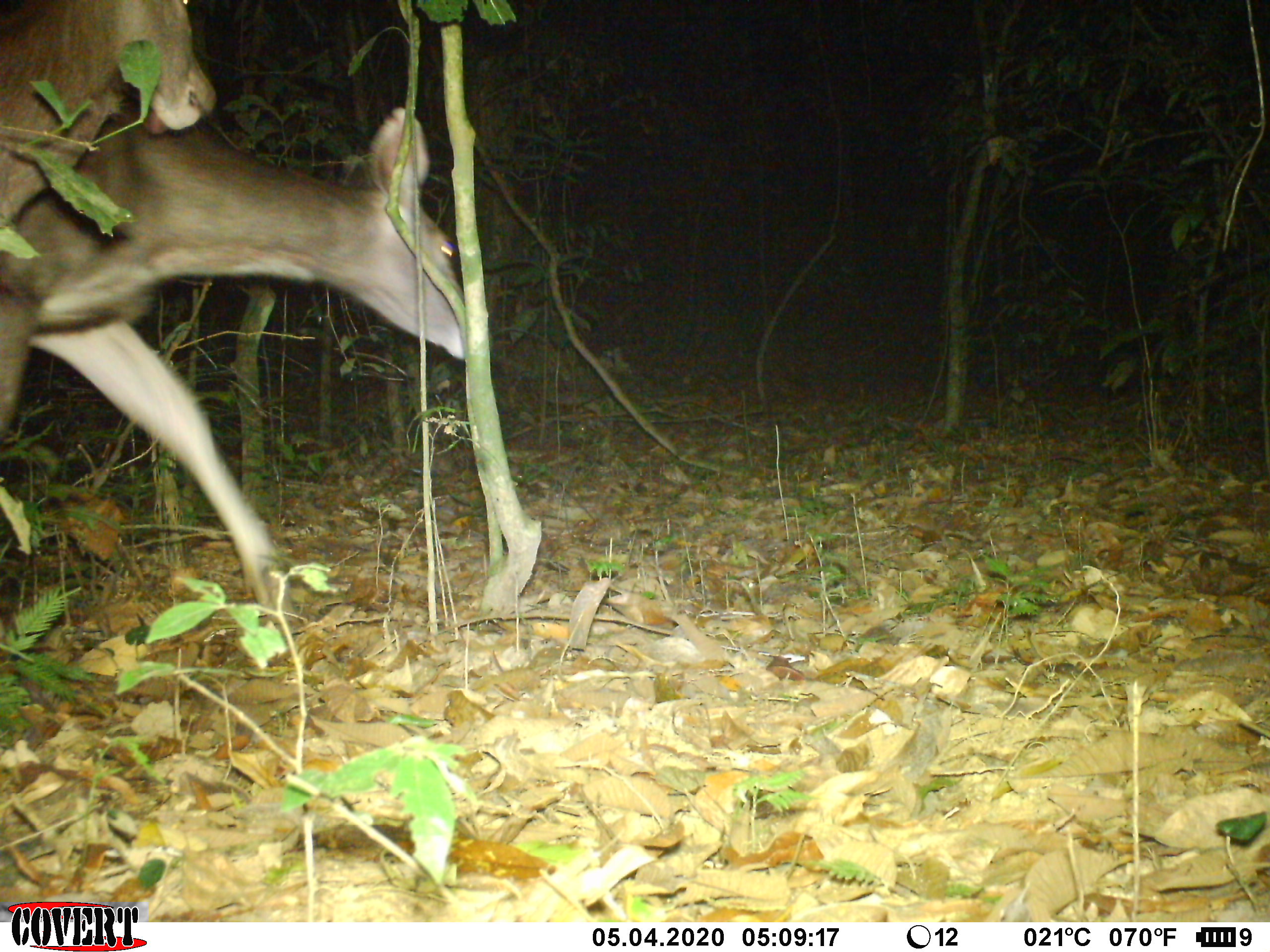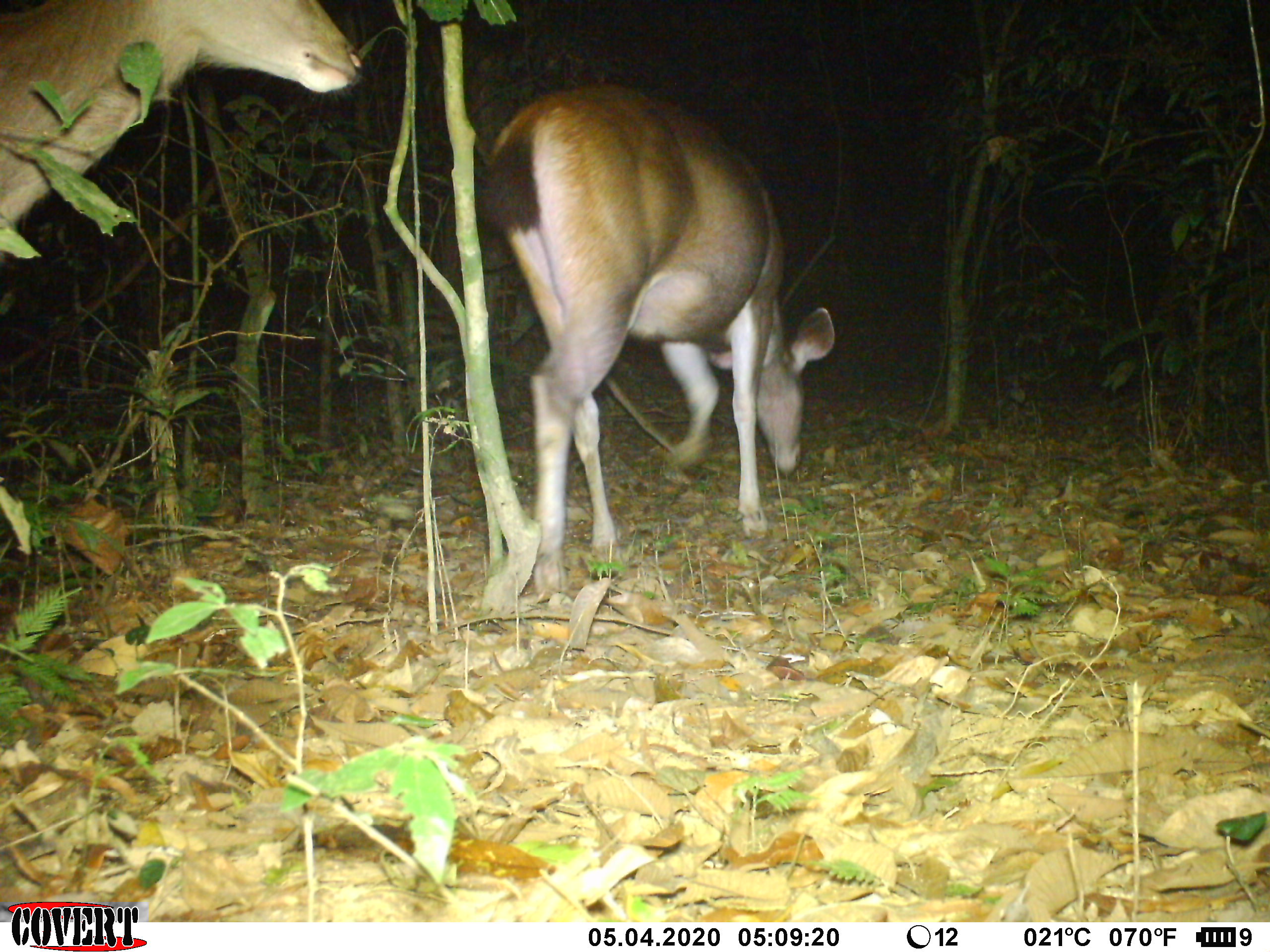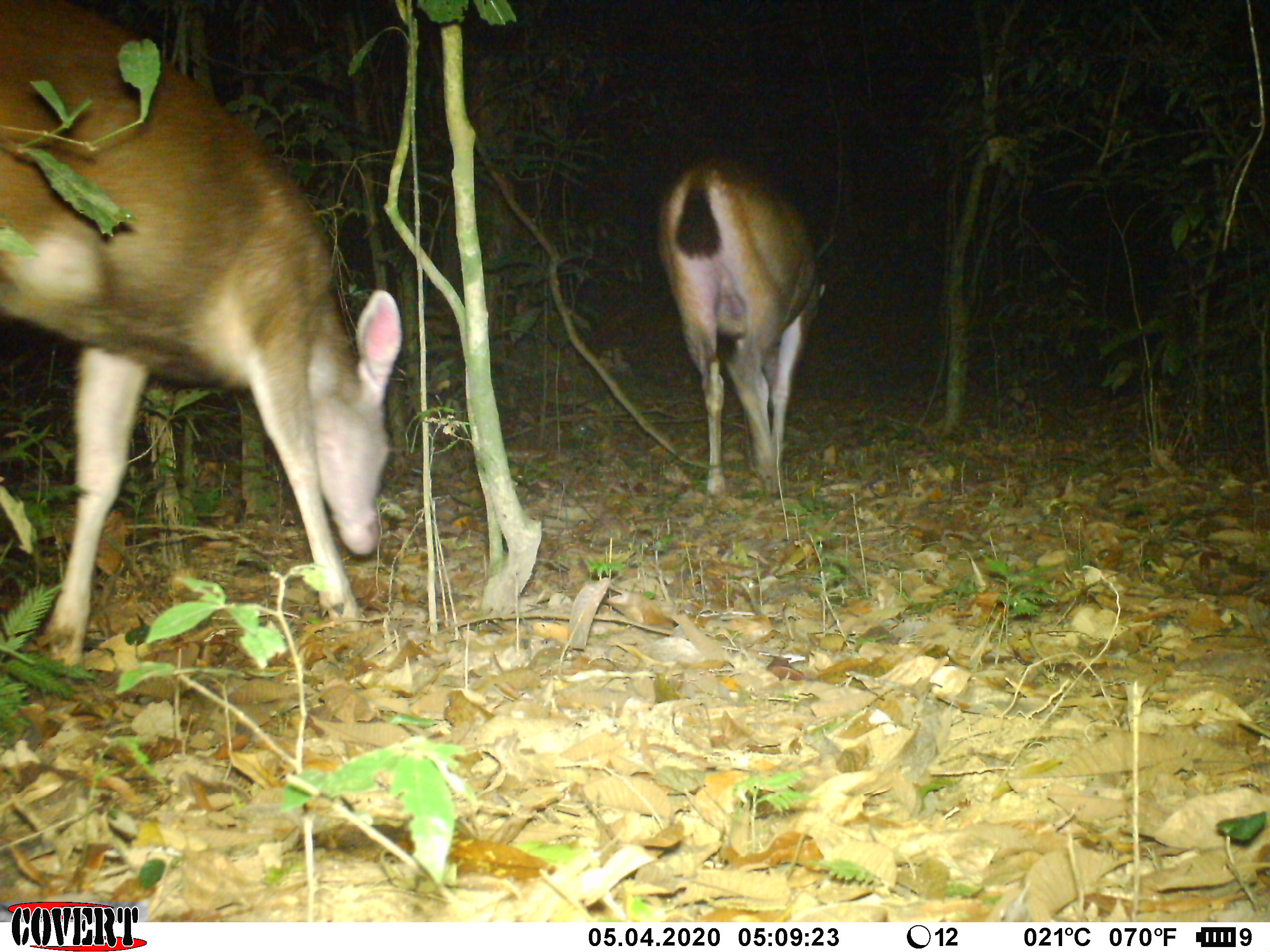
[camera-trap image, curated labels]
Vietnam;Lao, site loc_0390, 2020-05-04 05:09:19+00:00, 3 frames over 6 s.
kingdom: Animalia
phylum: Chordata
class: Mammalia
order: Artiodactyla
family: Cervidae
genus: Rusa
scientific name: Rusa unicolor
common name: sambar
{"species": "sambar (Rusa unicolor)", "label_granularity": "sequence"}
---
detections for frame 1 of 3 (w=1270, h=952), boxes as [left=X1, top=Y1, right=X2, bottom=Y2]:
sambar: [left=0, top=87, right=464, bottom=623]; [left=0, top=0, right=216, bottom=224]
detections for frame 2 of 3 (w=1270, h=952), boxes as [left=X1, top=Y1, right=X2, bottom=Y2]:
sambar: [left=479, top=81, right=834, bottom=593]; [left=0, top=0, right=363, bottom=260]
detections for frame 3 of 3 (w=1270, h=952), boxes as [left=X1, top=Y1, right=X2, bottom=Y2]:
sambar: [left=0, top=0, right=401, bottom=667]; [left=654, top=153, right=826, bottom=495]